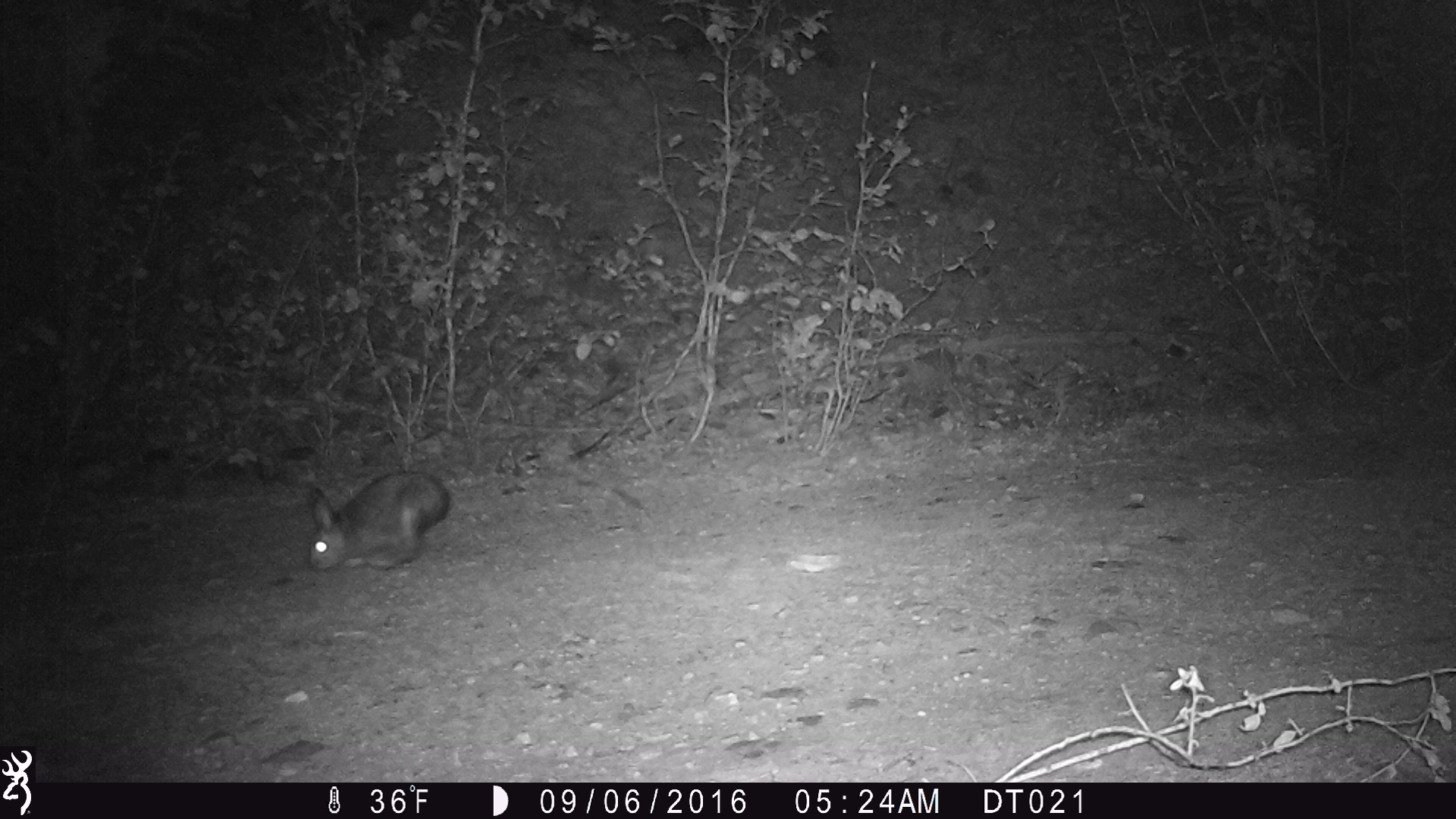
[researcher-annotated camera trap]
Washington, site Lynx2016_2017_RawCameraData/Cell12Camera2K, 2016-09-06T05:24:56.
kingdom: Animalia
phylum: Chordata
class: Mammalia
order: Lagomorpha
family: Leporidae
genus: Lepus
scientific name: Lepus americanus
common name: snowshoe hare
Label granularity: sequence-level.